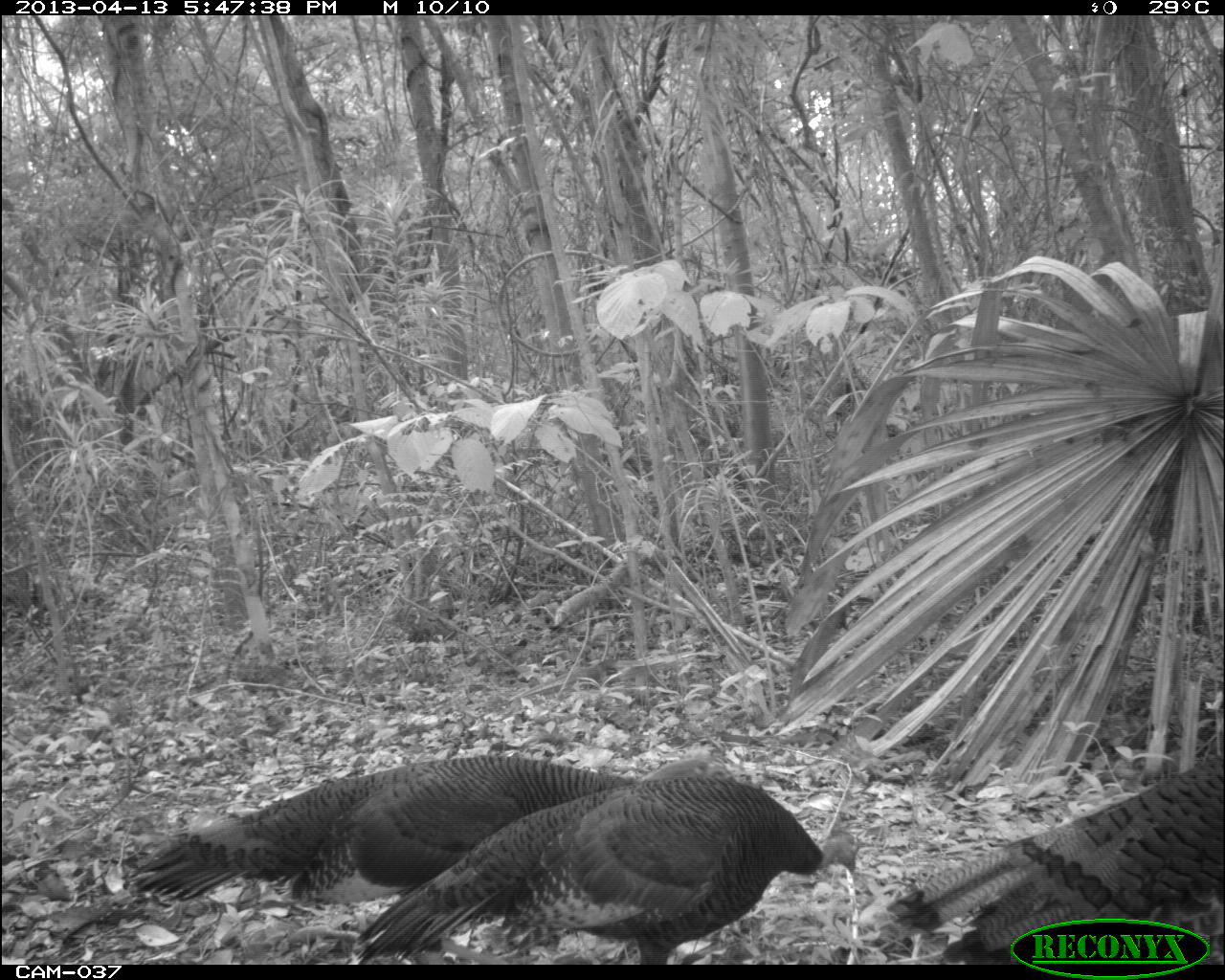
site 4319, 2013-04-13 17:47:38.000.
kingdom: Animalia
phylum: Chordata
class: Aves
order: Galliformes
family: Phasianidae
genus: Meleagris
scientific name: Meleagris ocellata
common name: ocellated turkey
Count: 3.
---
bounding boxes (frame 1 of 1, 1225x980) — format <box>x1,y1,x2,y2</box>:
meleagris ocellata: <box>119,755,739,944</box>; <box>353,773,860,964</box>; <box>885,754,1225,964</box>